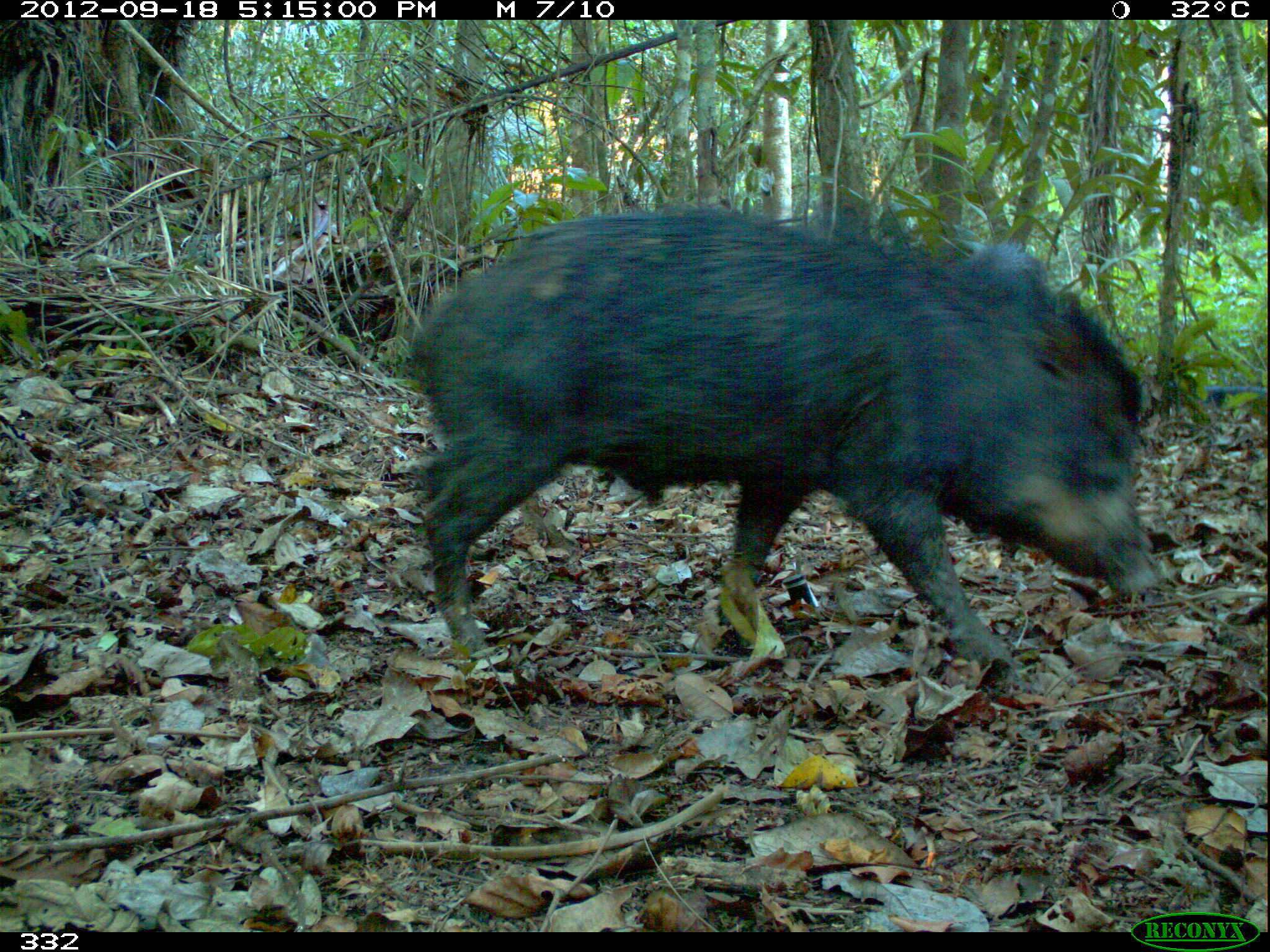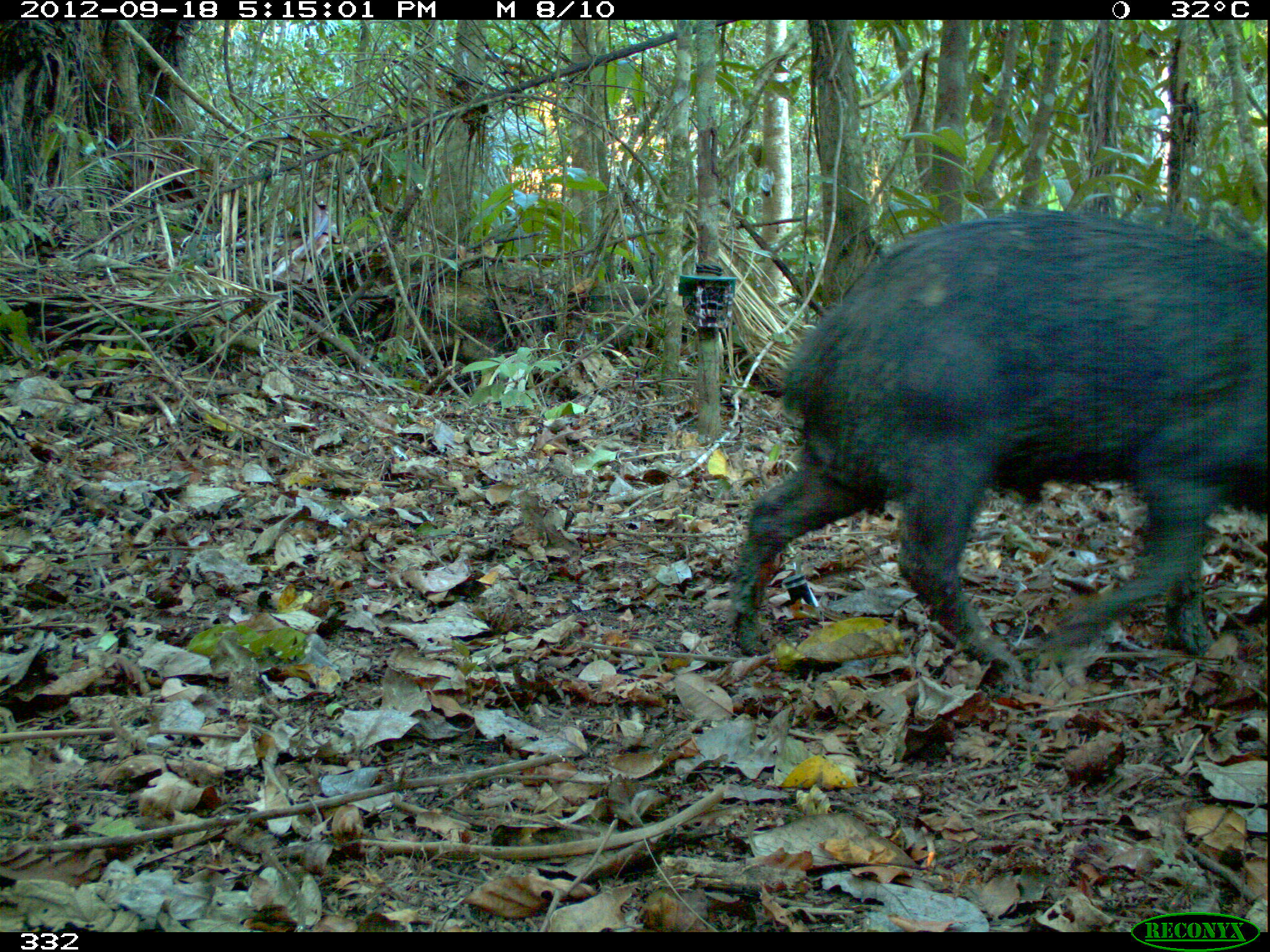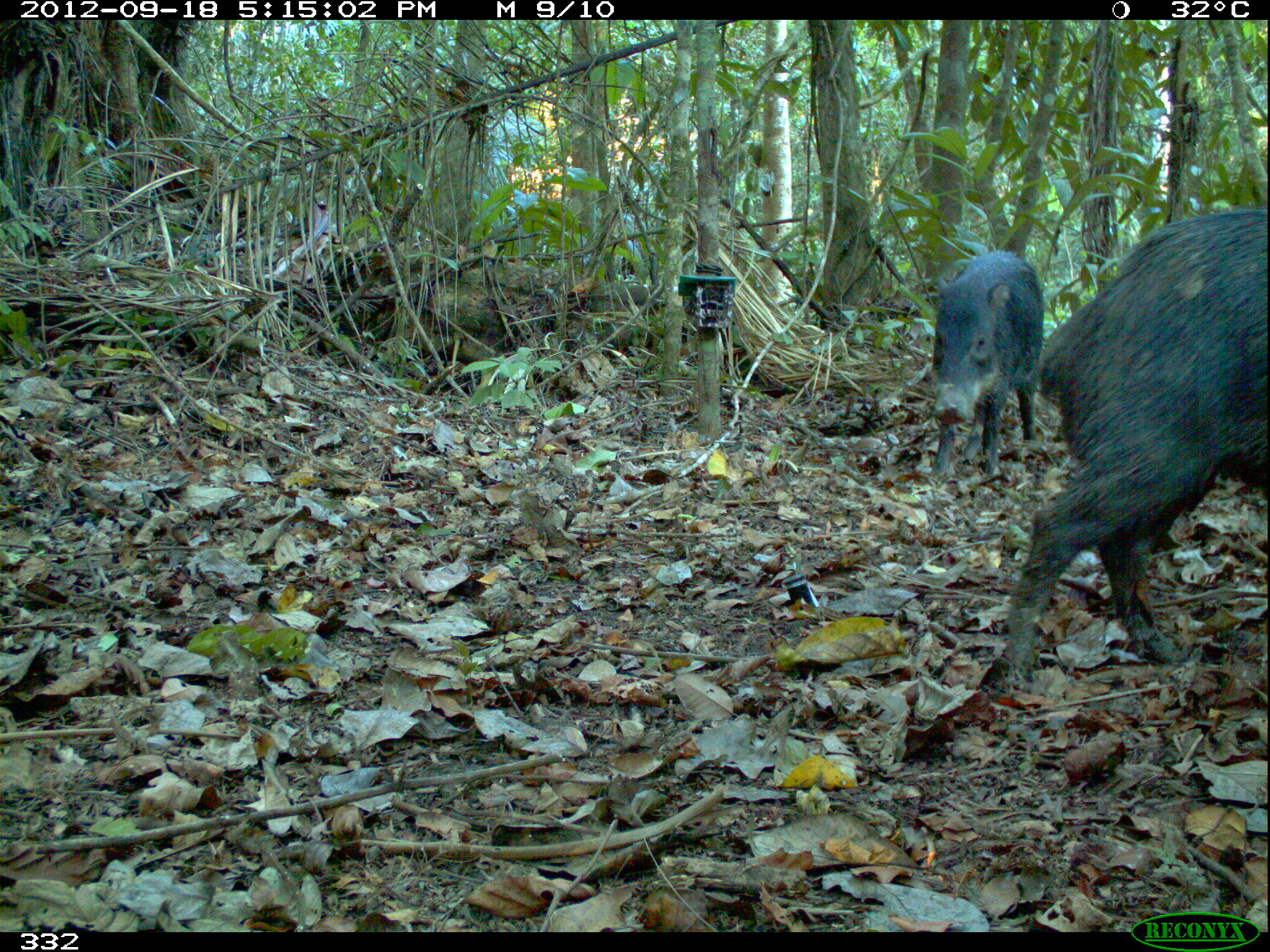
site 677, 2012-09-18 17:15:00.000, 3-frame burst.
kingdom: Animalia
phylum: Chordata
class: Mammalia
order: Artiodactyla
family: Tayassuidae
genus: Tayassu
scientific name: Tayassu pecari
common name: white-lipped peccary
Tayassu pecari (white-lipped peccary).